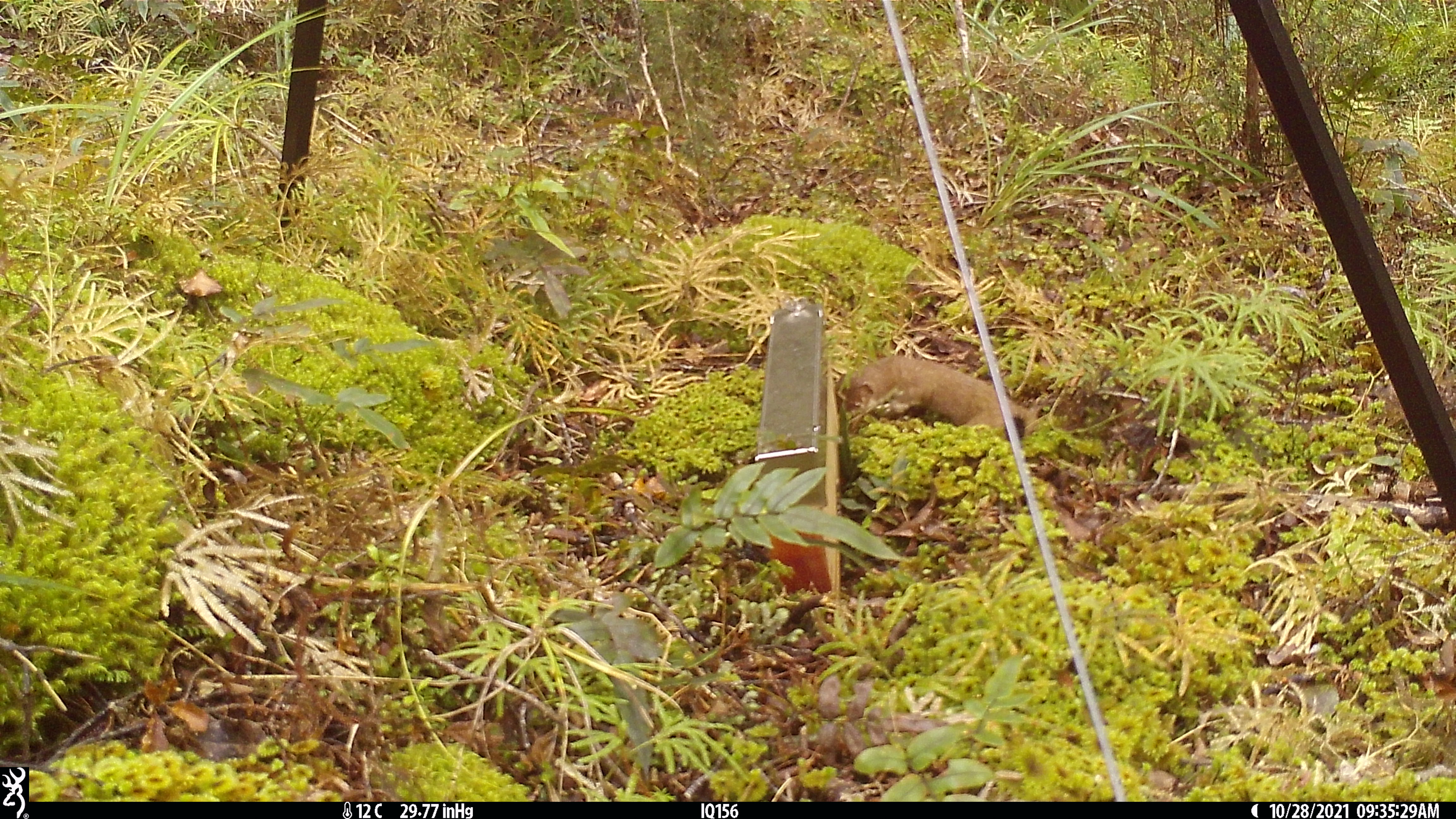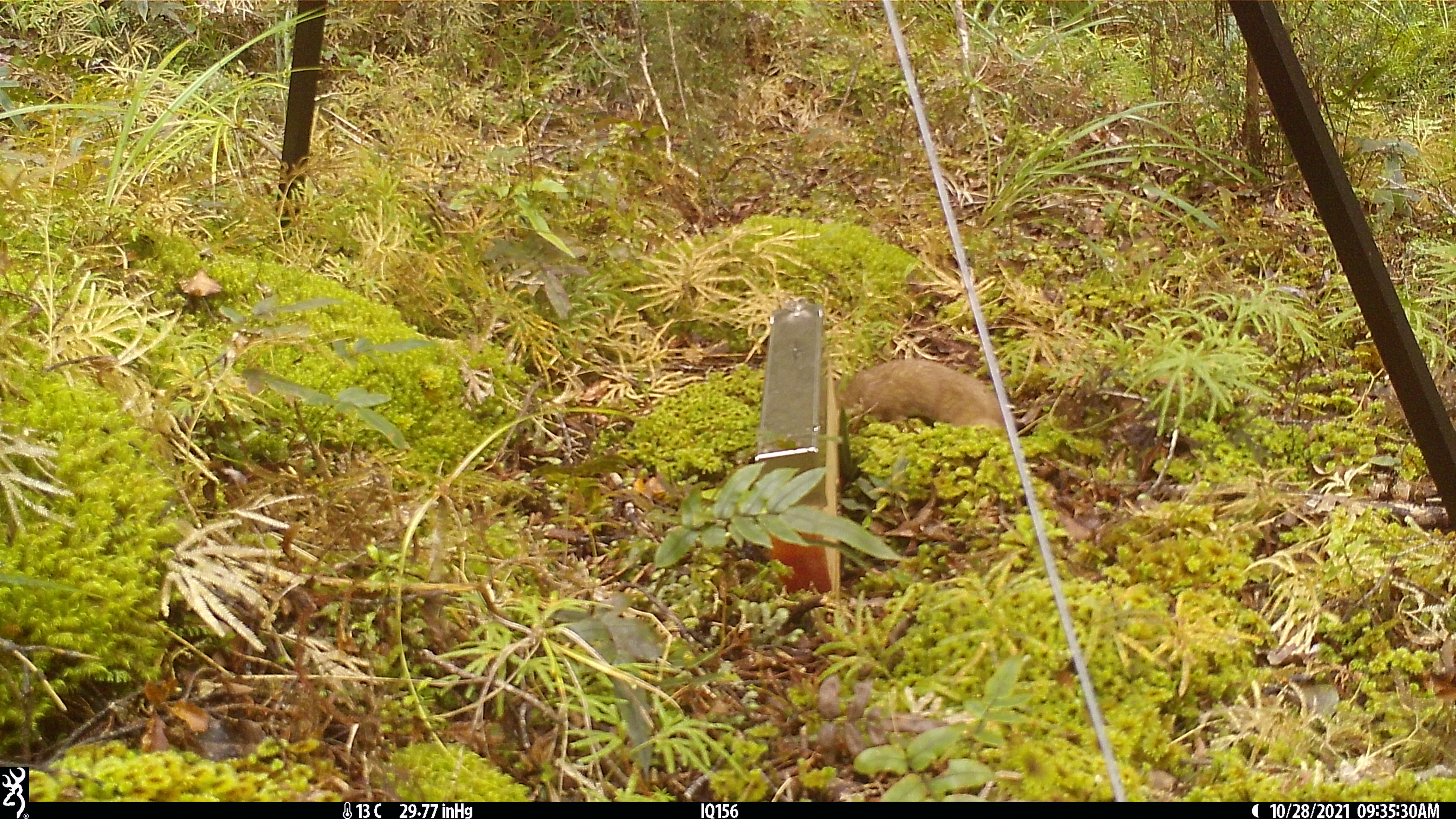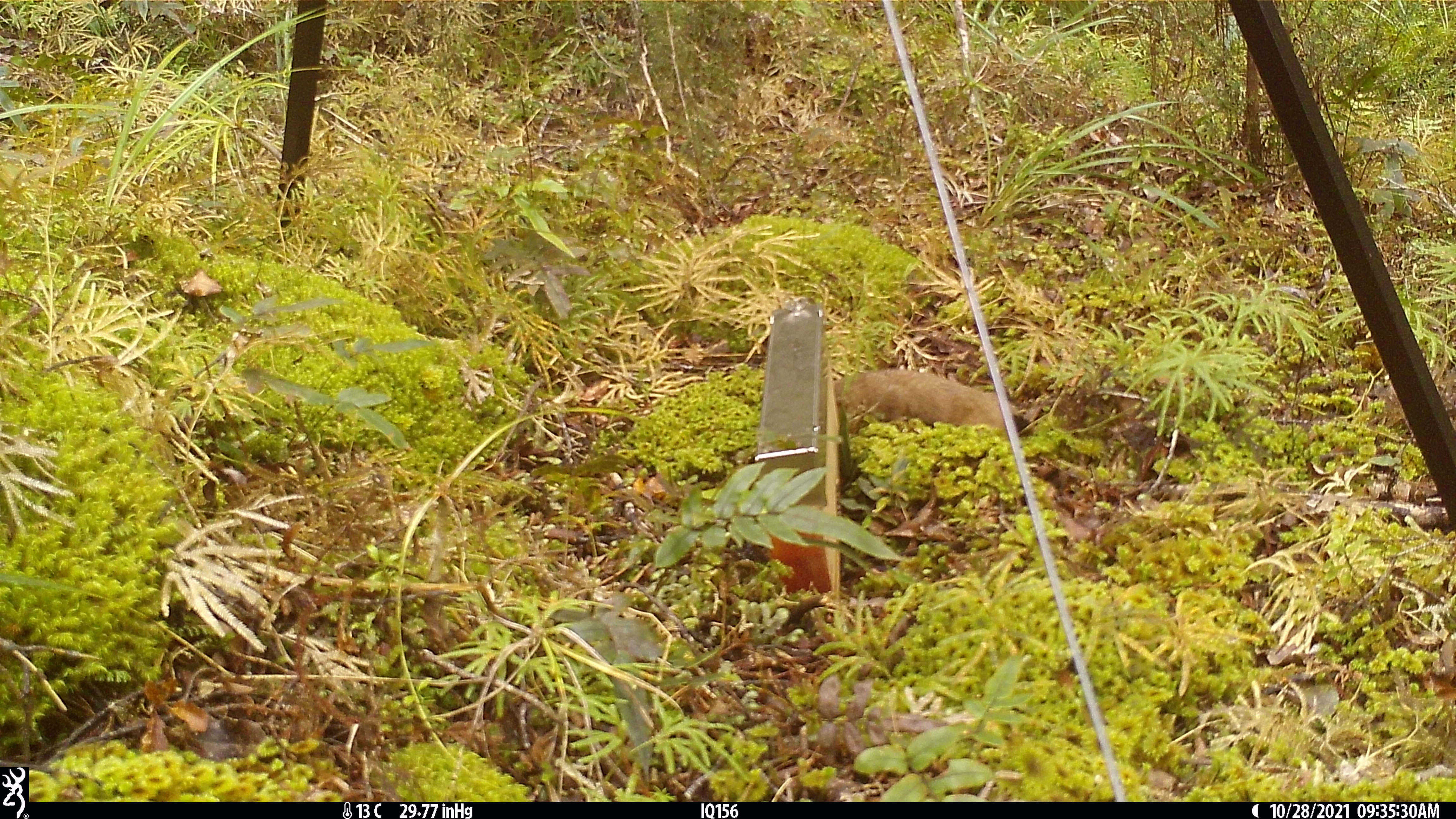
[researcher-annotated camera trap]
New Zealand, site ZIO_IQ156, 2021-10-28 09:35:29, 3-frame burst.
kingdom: Animalia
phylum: Chordata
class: Mammalia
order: Carnivora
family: Mustelidae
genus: Mustela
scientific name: Mustela erminea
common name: stoat